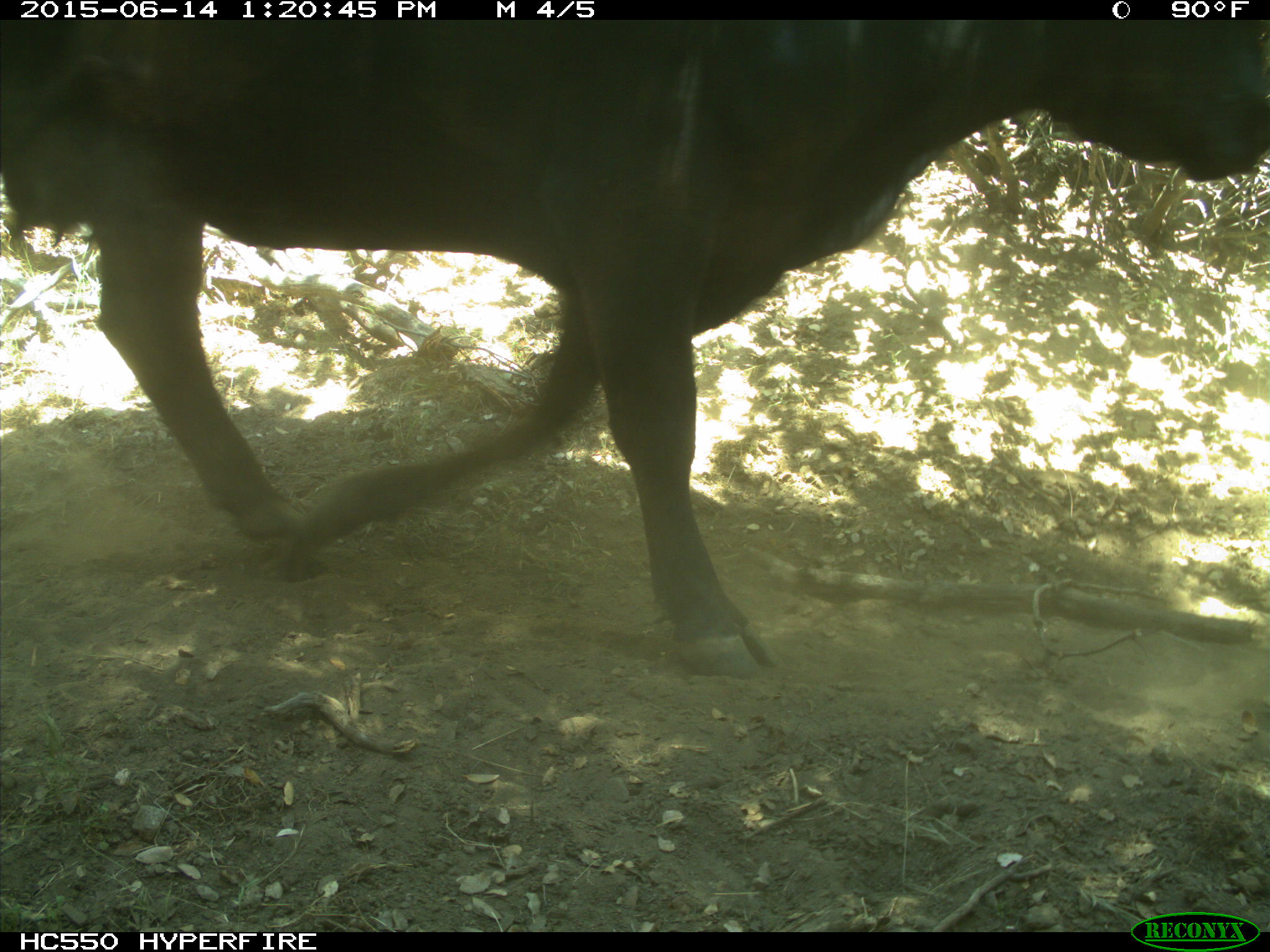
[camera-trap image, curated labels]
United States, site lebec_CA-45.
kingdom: Animalia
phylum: Chordata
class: Mammalia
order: Artiodactyla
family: Bovidae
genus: Bos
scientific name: Bos taurus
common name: domestic cow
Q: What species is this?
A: Bos taurus (domestic cow).